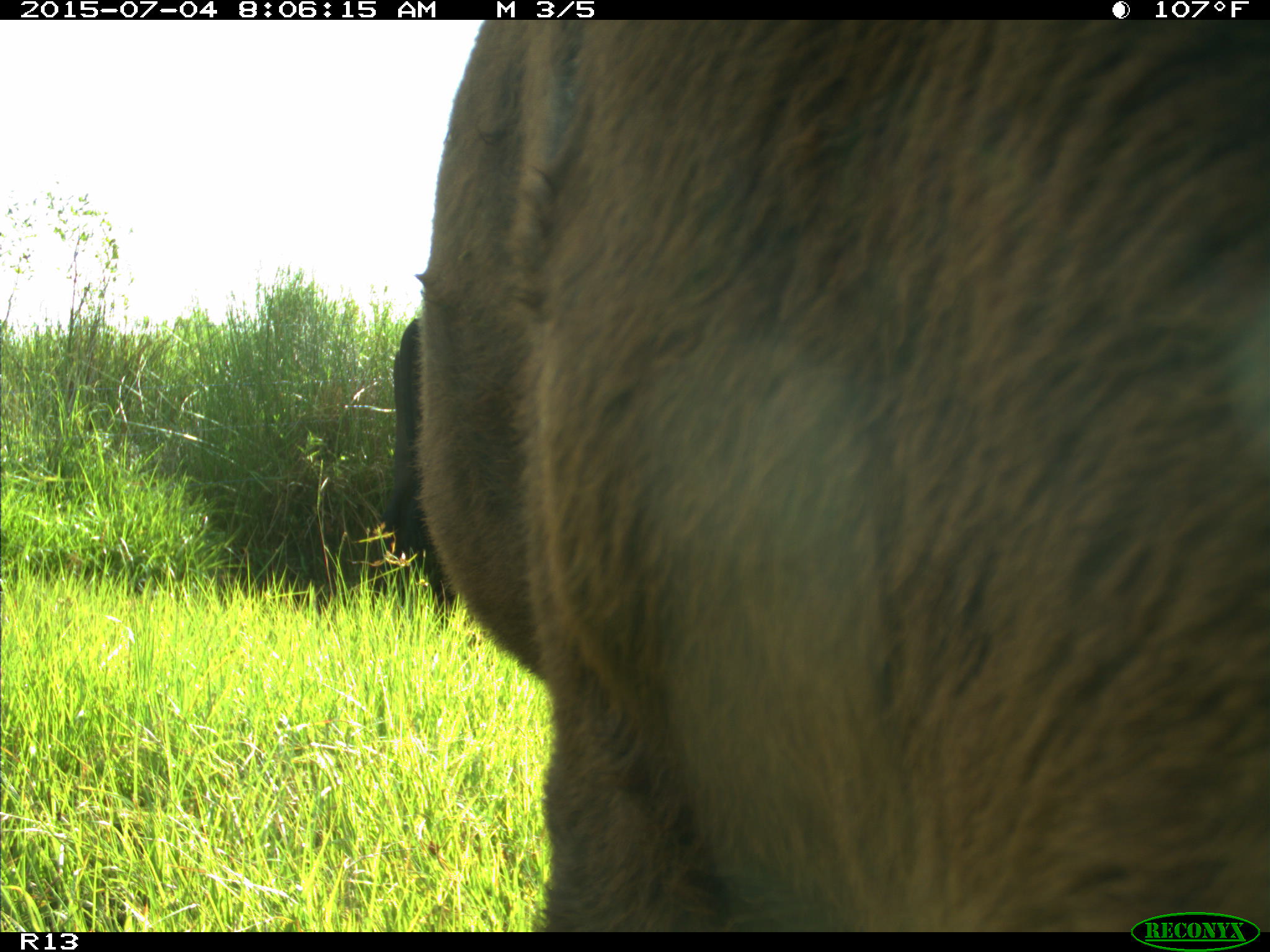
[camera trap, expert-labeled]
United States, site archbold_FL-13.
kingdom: Animalia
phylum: Chordata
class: Mammalia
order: Artiodactyla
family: Bovidae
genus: Bos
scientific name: Bos taurus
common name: domestic cow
Bos taurus (domestic cow).